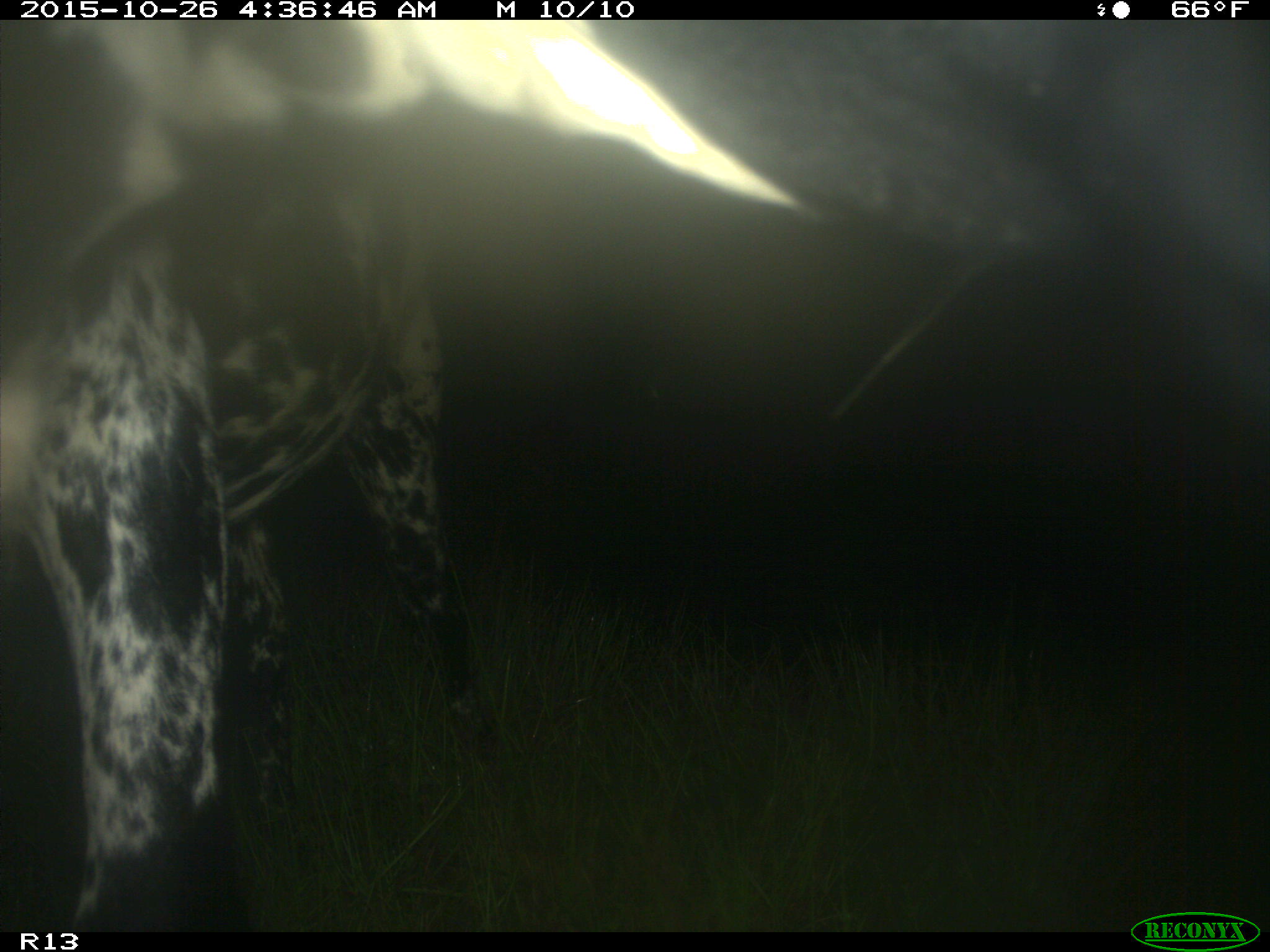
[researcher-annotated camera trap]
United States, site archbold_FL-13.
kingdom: Animalia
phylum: Chordata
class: Mammalia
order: Artiodactyla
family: Bovidae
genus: Bos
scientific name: Bos taurus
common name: domestic cow